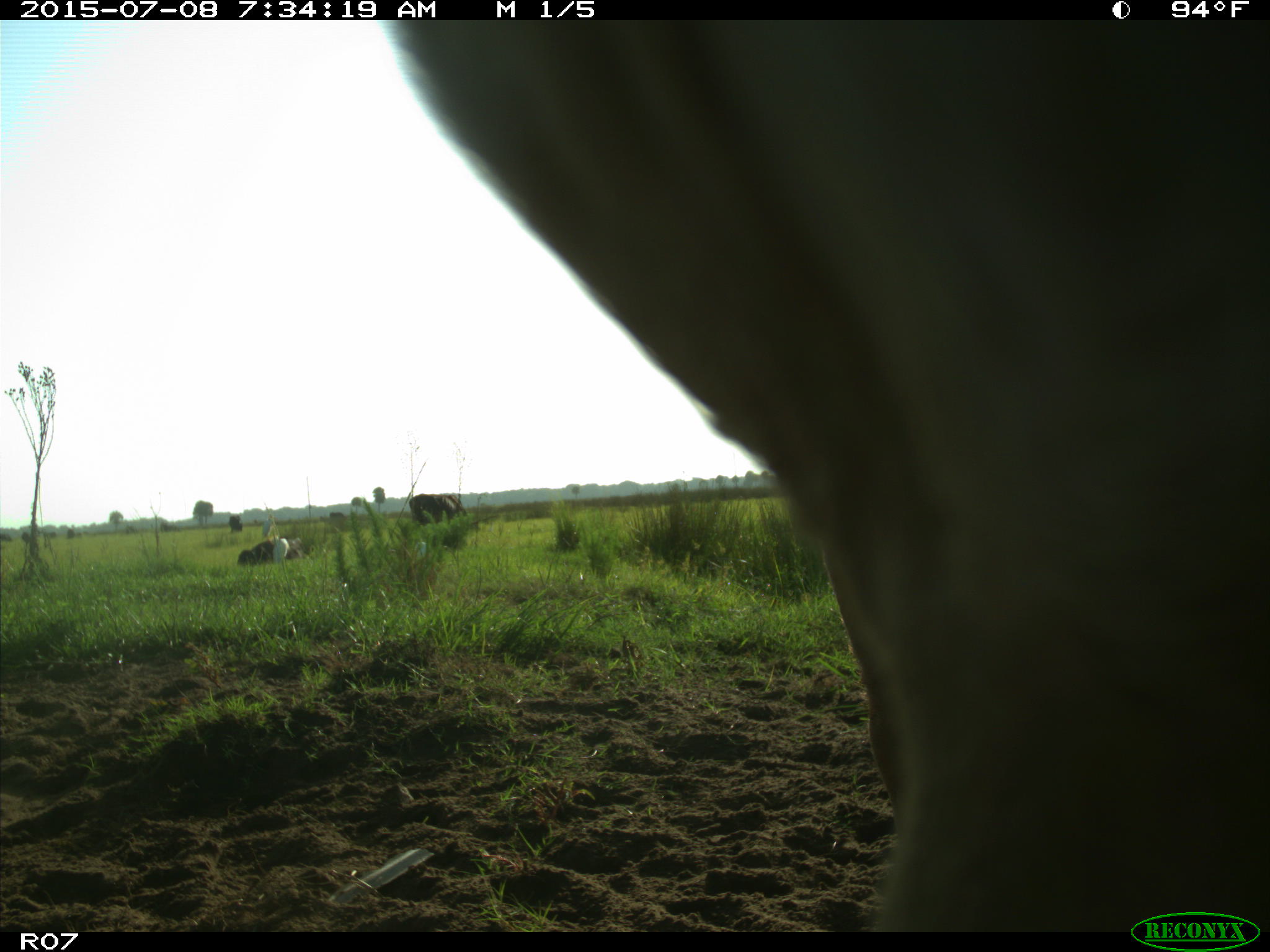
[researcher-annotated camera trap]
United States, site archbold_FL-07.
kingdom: Animalia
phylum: Chordata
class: Mammalia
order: Artiodactyla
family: Bovidae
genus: Bos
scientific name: Bos taurus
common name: domestic cow